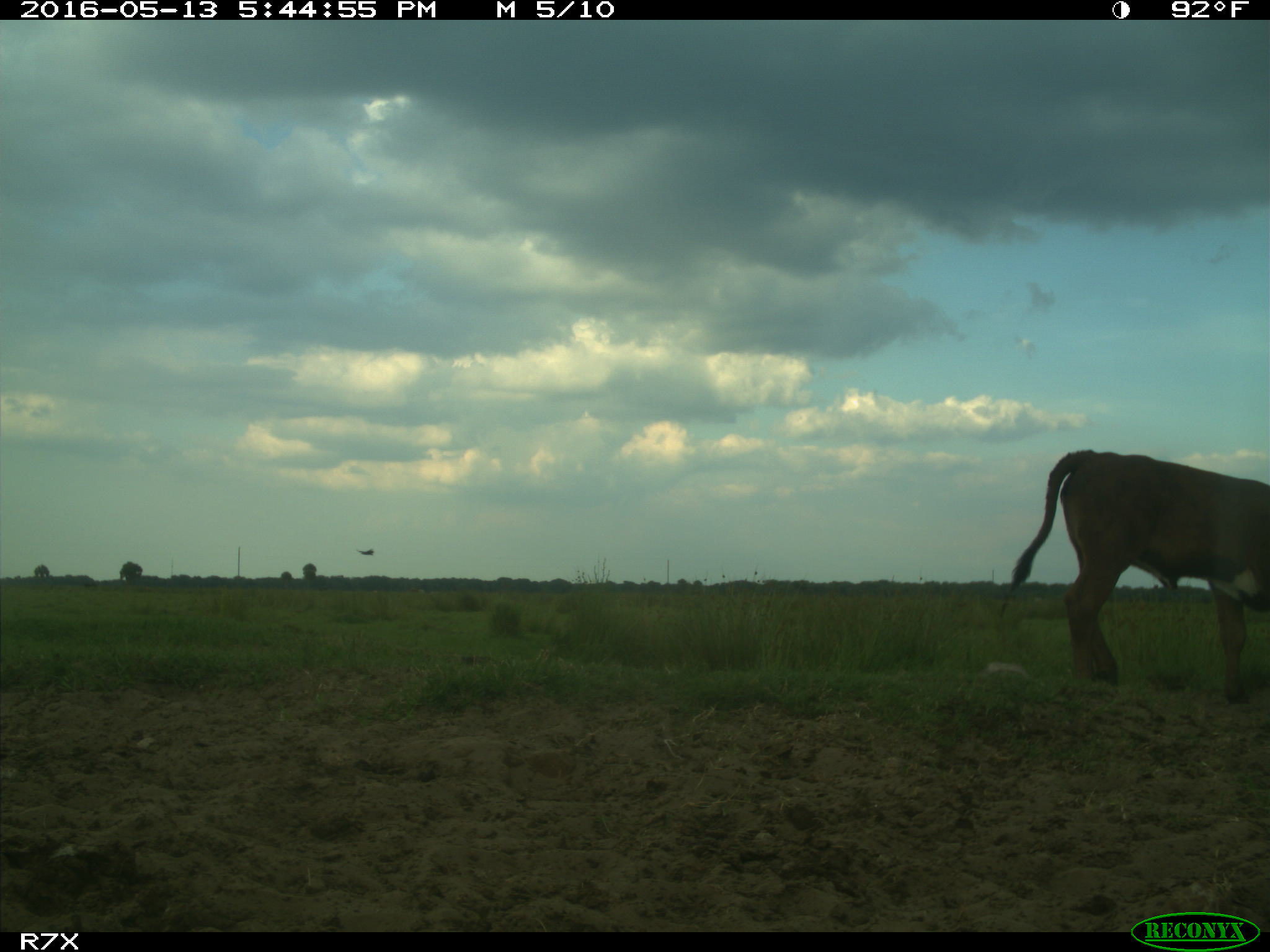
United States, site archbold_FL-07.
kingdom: Animalia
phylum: Chordata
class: Mammalia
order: Artiodactyla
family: Bovidae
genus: Bos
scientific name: Bos taurus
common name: domestic cow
Bos taurus (domestic cow).